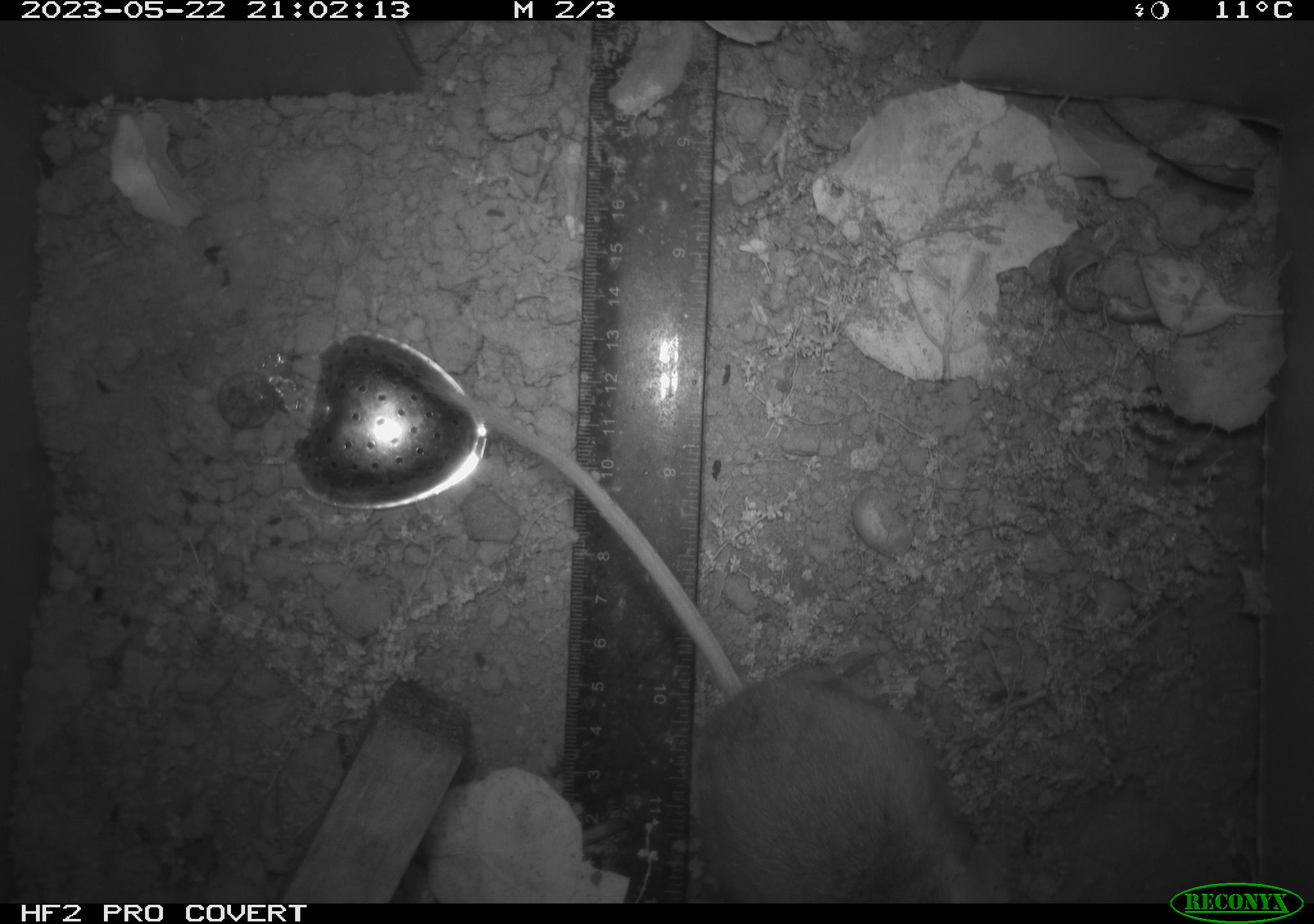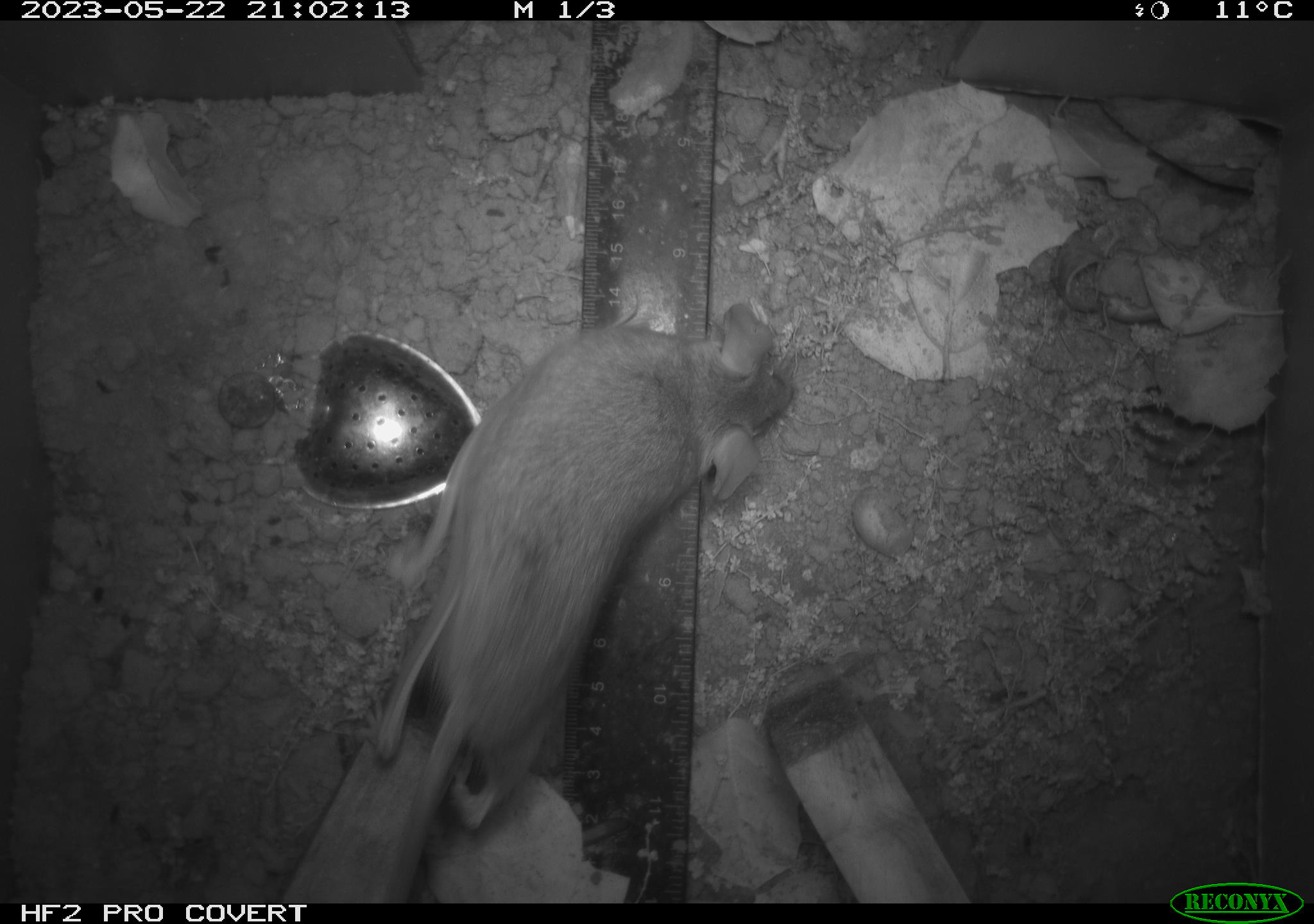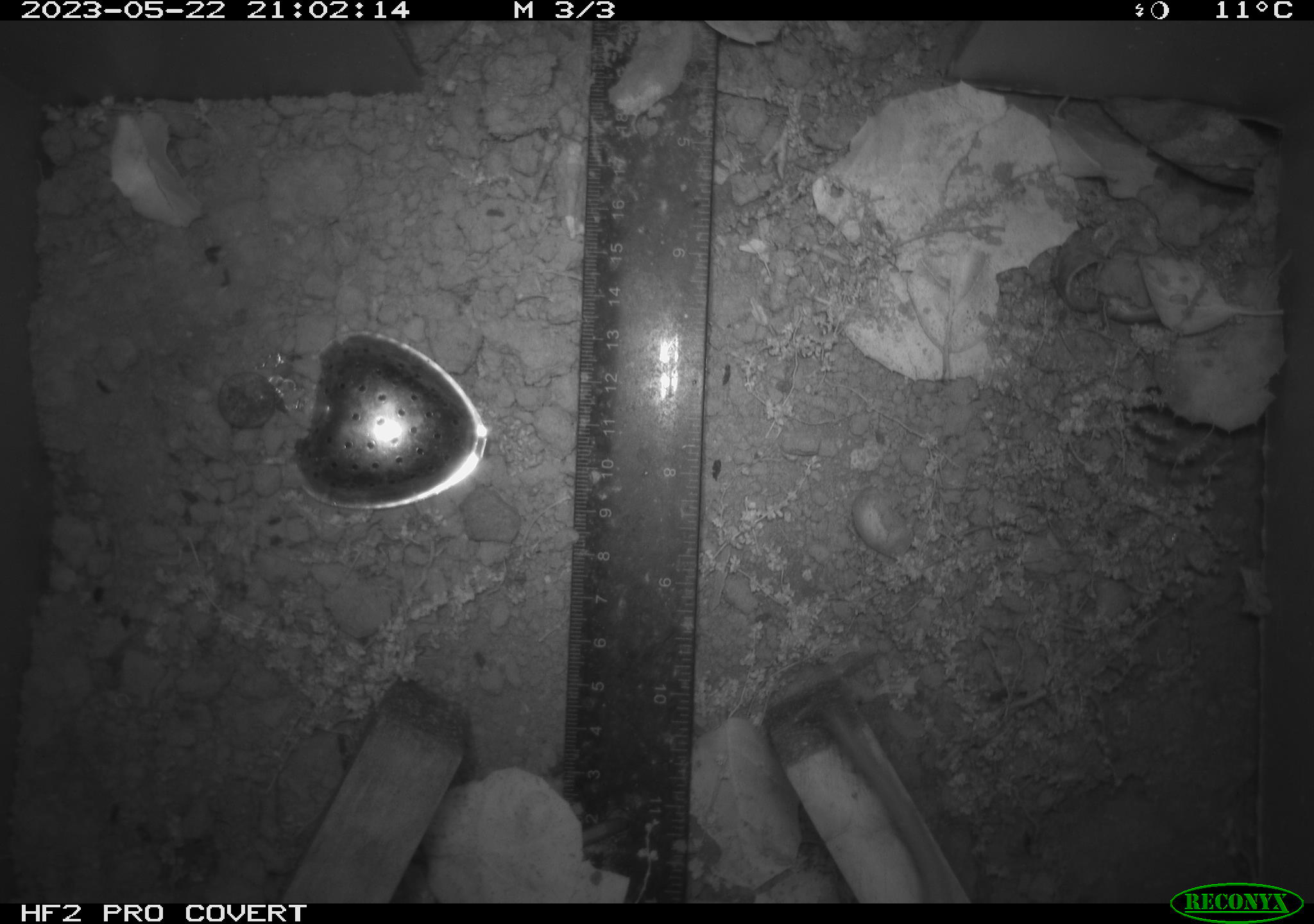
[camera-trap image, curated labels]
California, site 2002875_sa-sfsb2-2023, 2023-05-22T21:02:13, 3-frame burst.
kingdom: Animalia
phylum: Chordata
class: Mammalia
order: Rodentia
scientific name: Rodentia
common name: mouse species